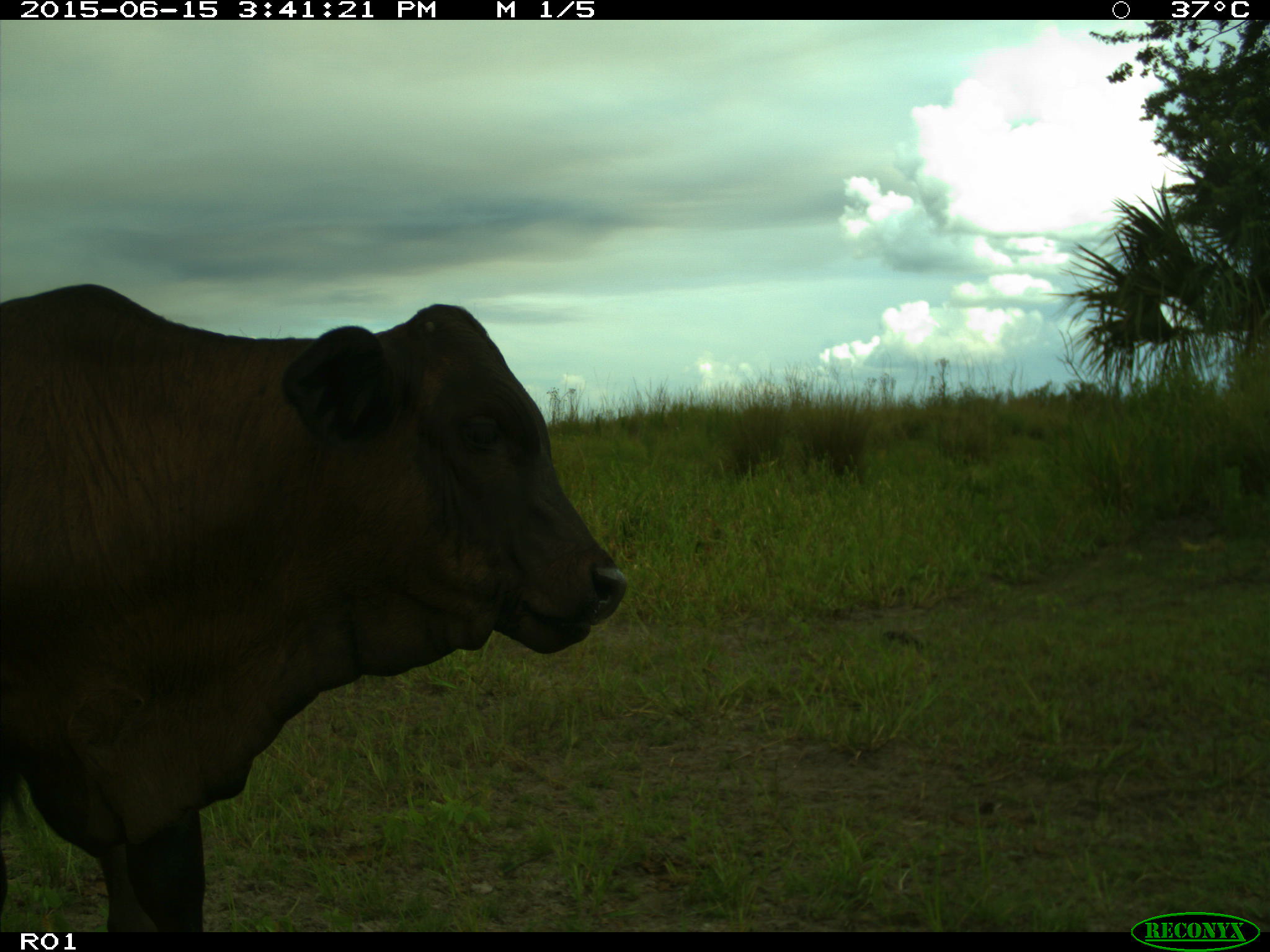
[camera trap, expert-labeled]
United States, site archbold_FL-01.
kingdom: Animalia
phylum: Chordata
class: Mammalia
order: Artiodactyla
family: Bovidae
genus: Bos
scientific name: Bos taurus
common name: domestic cow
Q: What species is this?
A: Bos taurus (domestic cow).